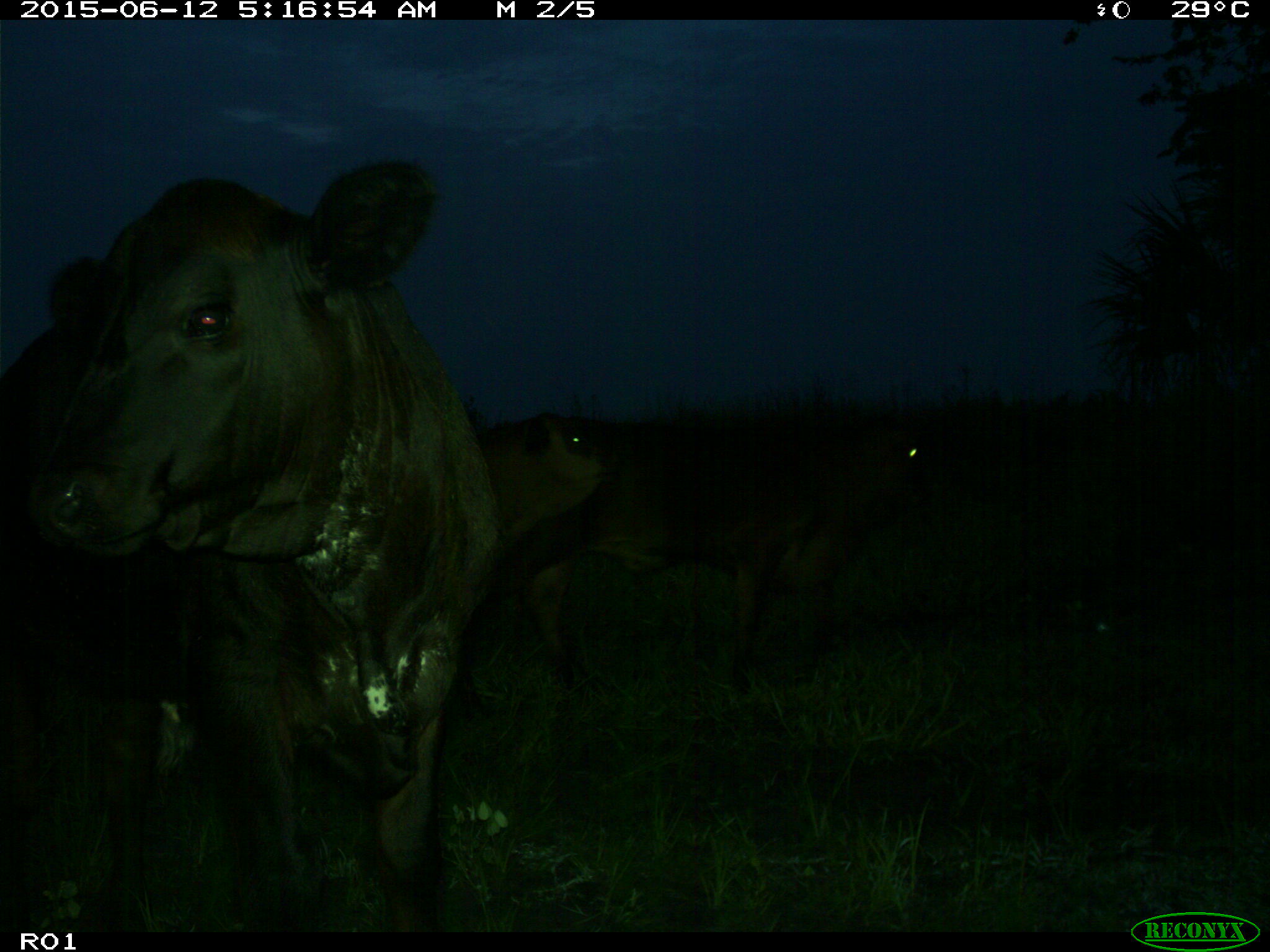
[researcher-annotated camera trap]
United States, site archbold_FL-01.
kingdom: Animalia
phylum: Chordata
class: Mammalia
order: Artiodactyla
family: Bovidae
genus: Bos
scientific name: Bos taurus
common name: domestic cow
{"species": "Bos taurus (domestic cow)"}